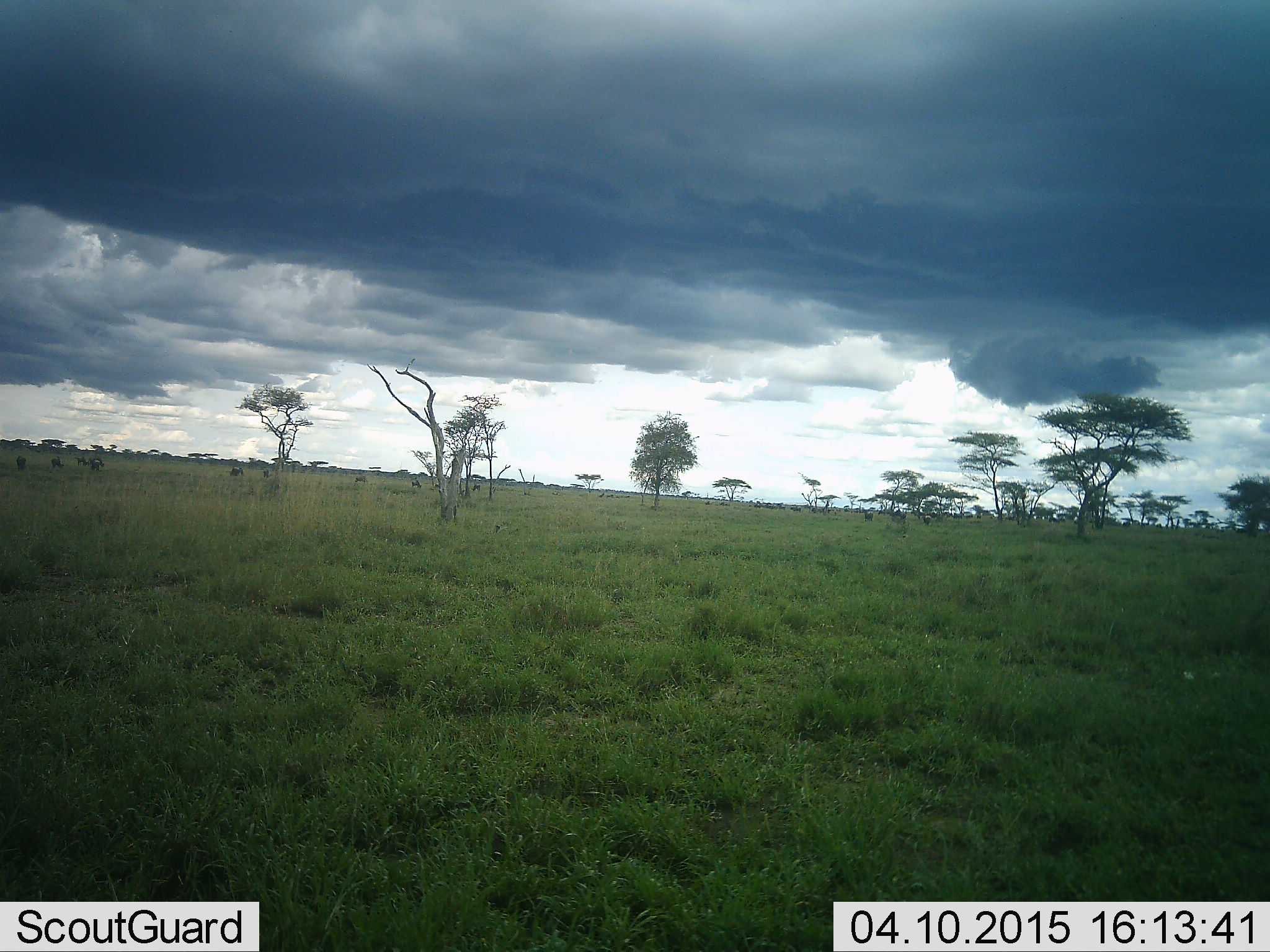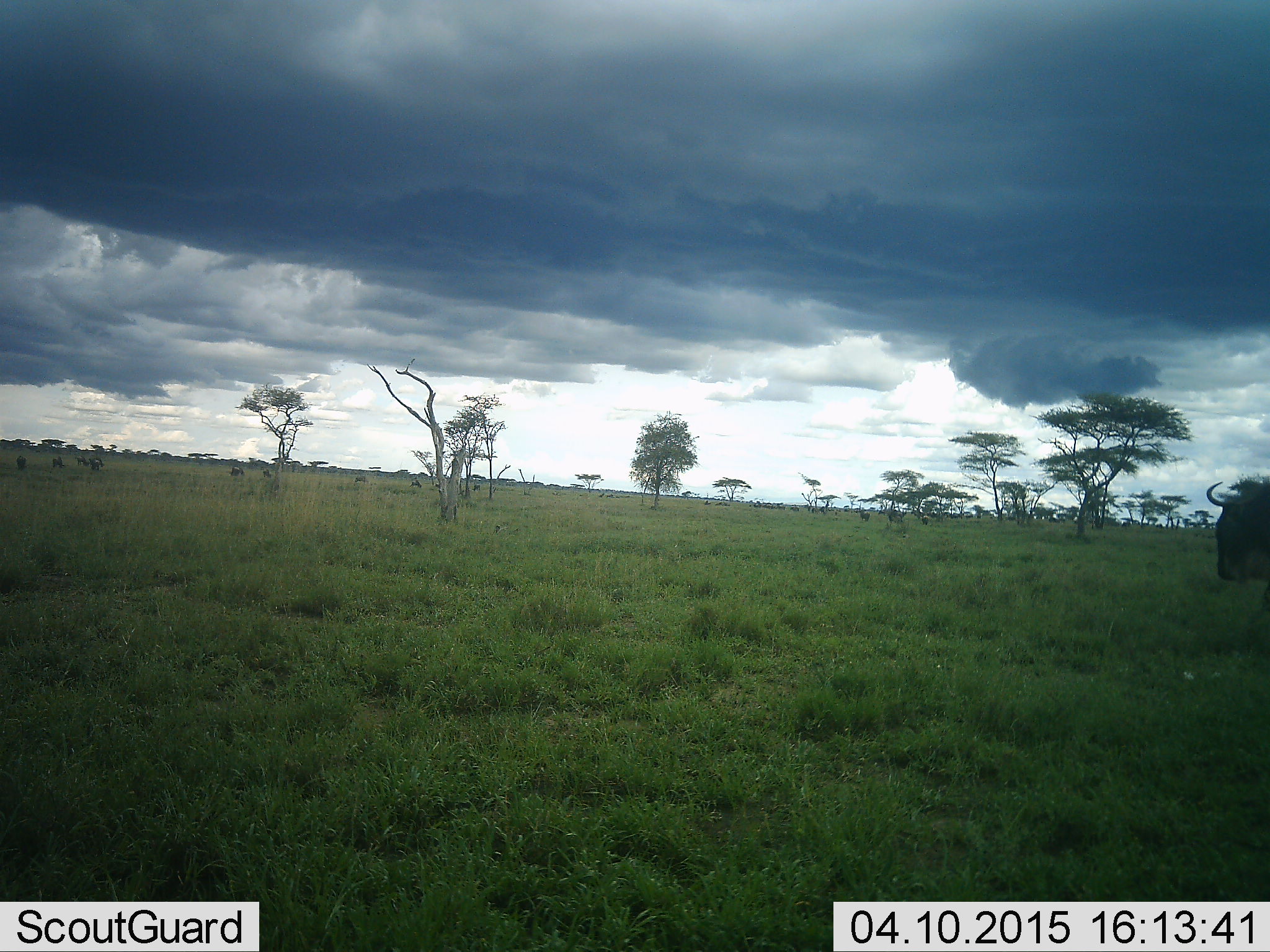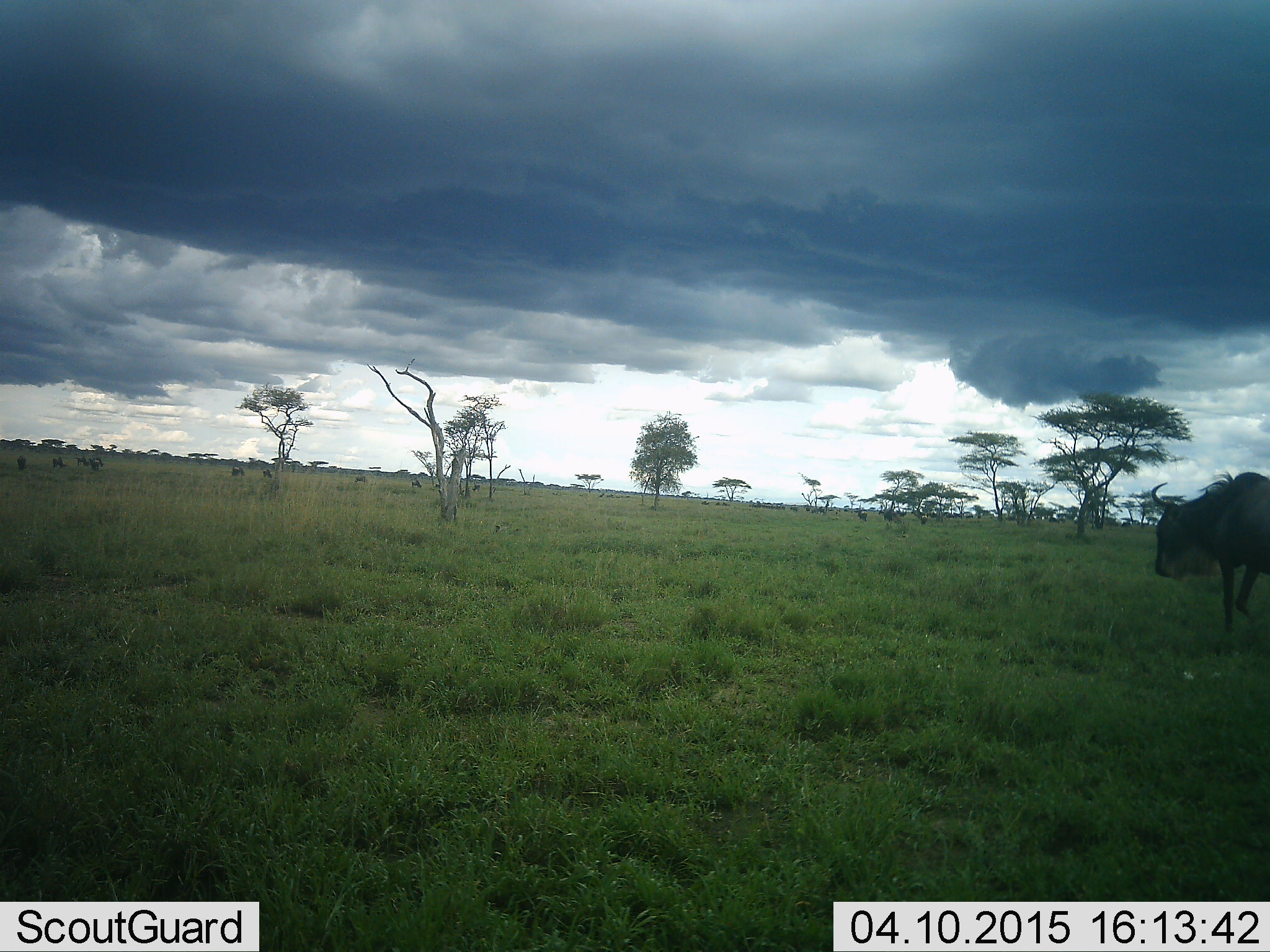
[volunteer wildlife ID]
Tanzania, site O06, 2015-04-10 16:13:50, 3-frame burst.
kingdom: Animalia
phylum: Chordata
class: Mammalia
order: Artiodactyla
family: Bovidae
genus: Connochaetes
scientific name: Connochaetes taurinus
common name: blue wildebeest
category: wildebeest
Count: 1.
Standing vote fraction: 10%.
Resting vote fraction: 0%.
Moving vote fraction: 90%.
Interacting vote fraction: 0%.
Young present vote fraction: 0%.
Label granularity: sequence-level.